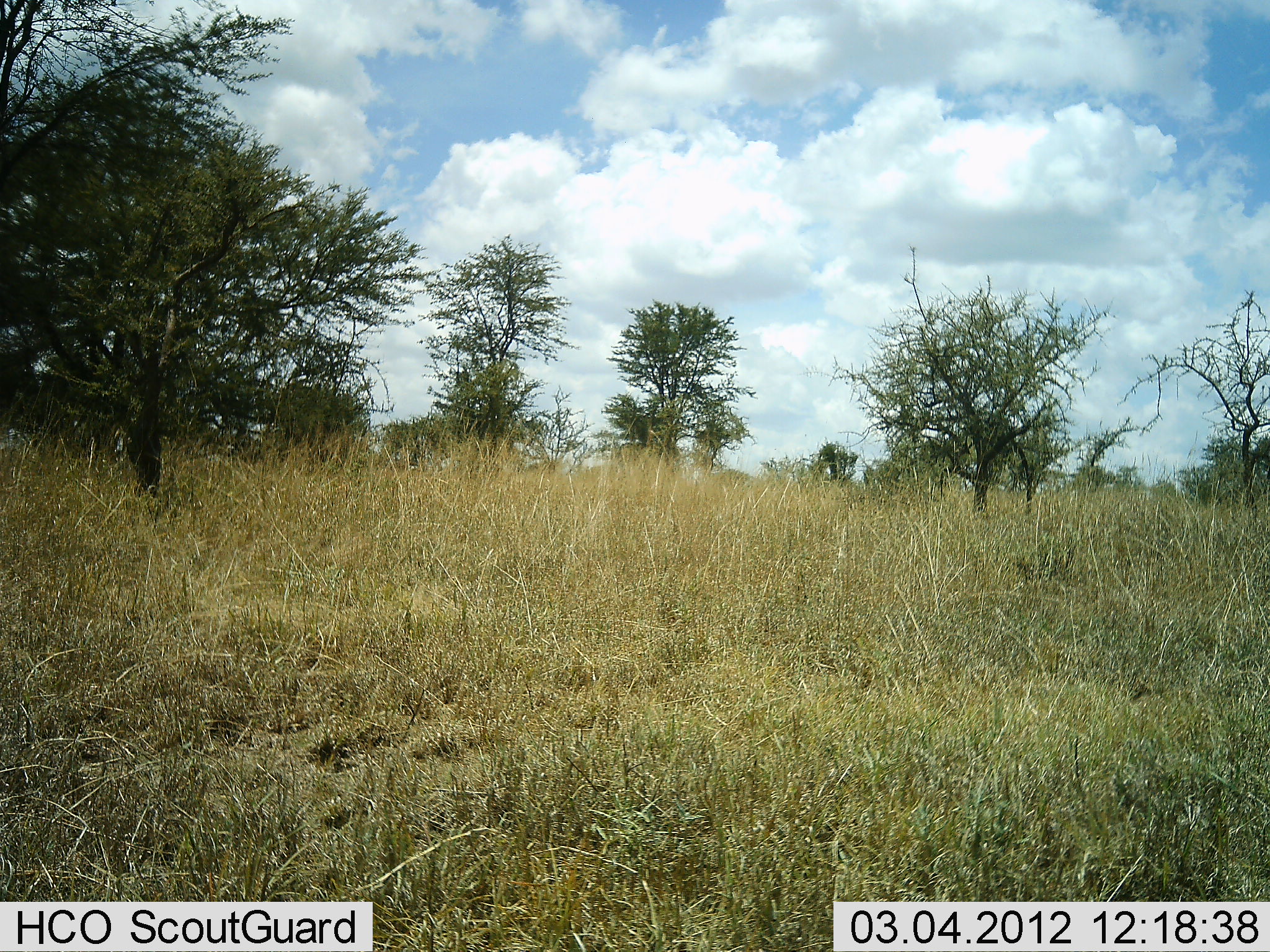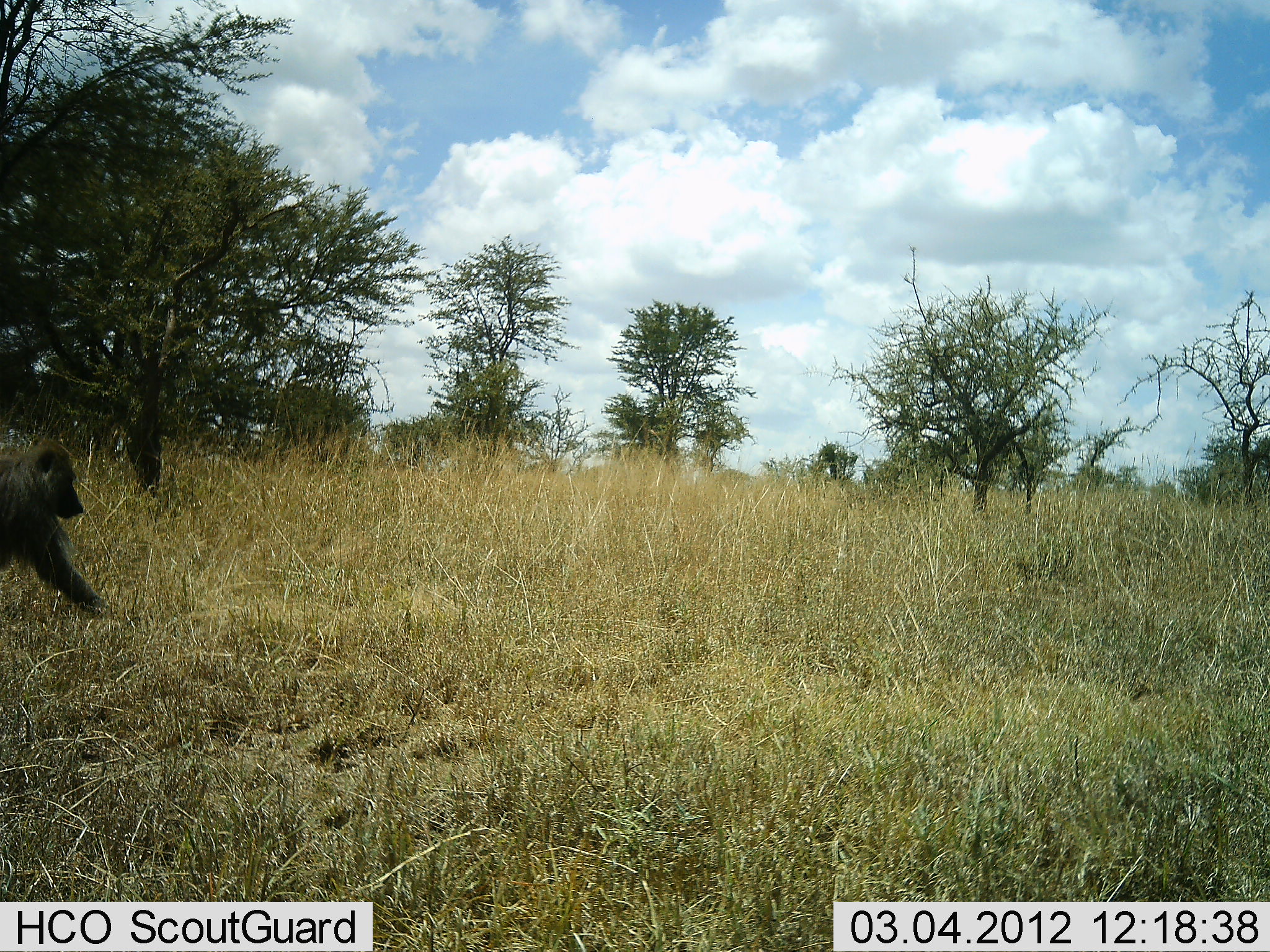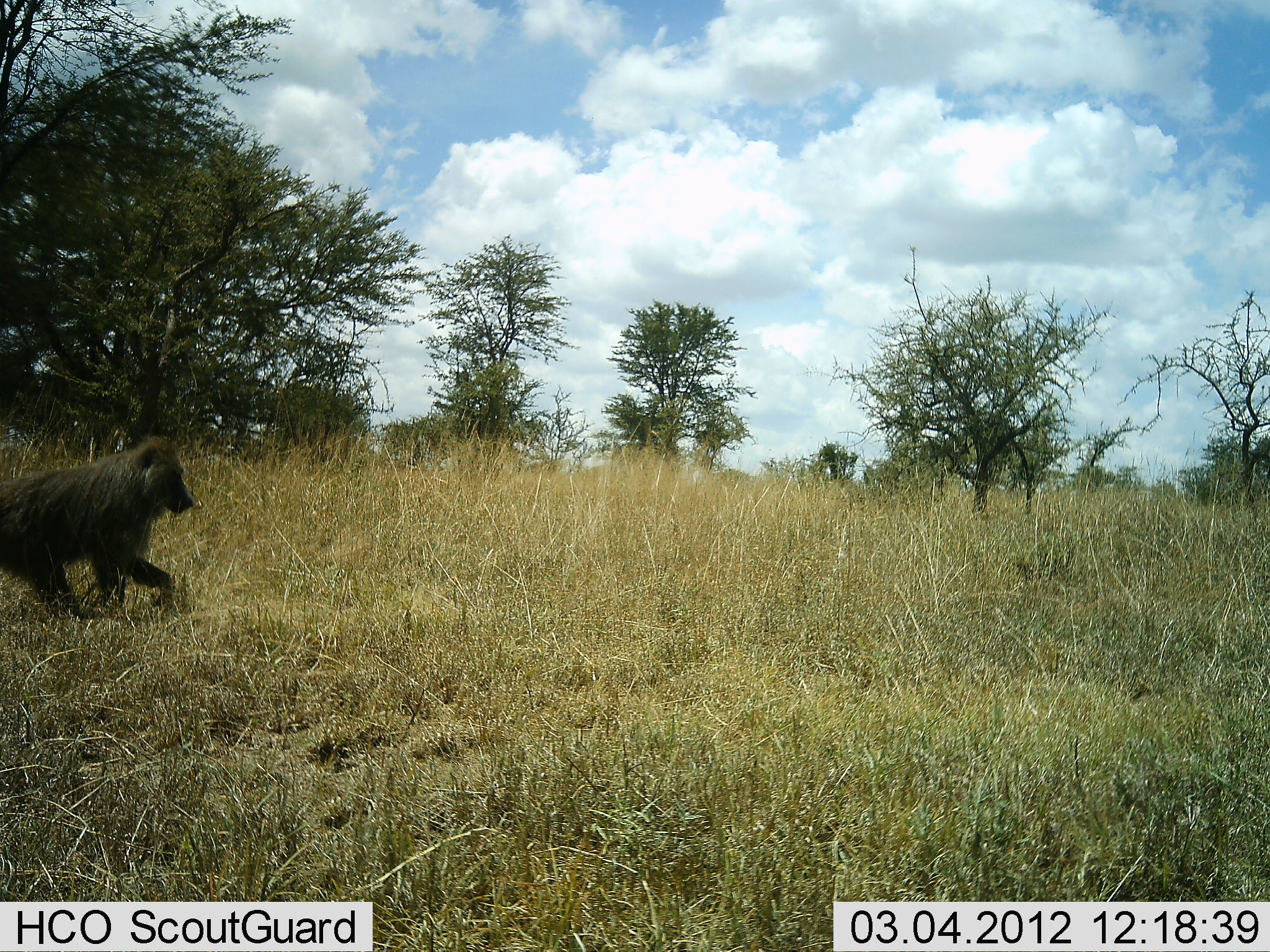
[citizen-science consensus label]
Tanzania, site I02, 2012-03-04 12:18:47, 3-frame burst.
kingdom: Animalia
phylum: Chordata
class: Mammalia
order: Primates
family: Cercopithecidae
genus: Papio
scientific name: Papio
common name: baboon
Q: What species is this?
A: Baboon (Papio).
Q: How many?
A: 1.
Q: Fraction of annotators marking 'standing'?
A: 6%.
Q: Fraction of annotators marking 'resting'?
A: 0%.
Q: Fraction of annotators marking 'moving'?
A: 100%.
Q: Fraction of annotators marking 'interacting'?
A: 0%.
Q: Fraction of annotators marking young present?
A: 0%.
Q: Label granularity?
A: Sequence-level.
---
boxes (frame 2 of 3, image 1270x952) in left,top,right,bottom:
animal: 0,440,110,620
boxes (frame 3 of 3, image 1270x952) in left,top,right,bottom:
animal: 0,437,194,620